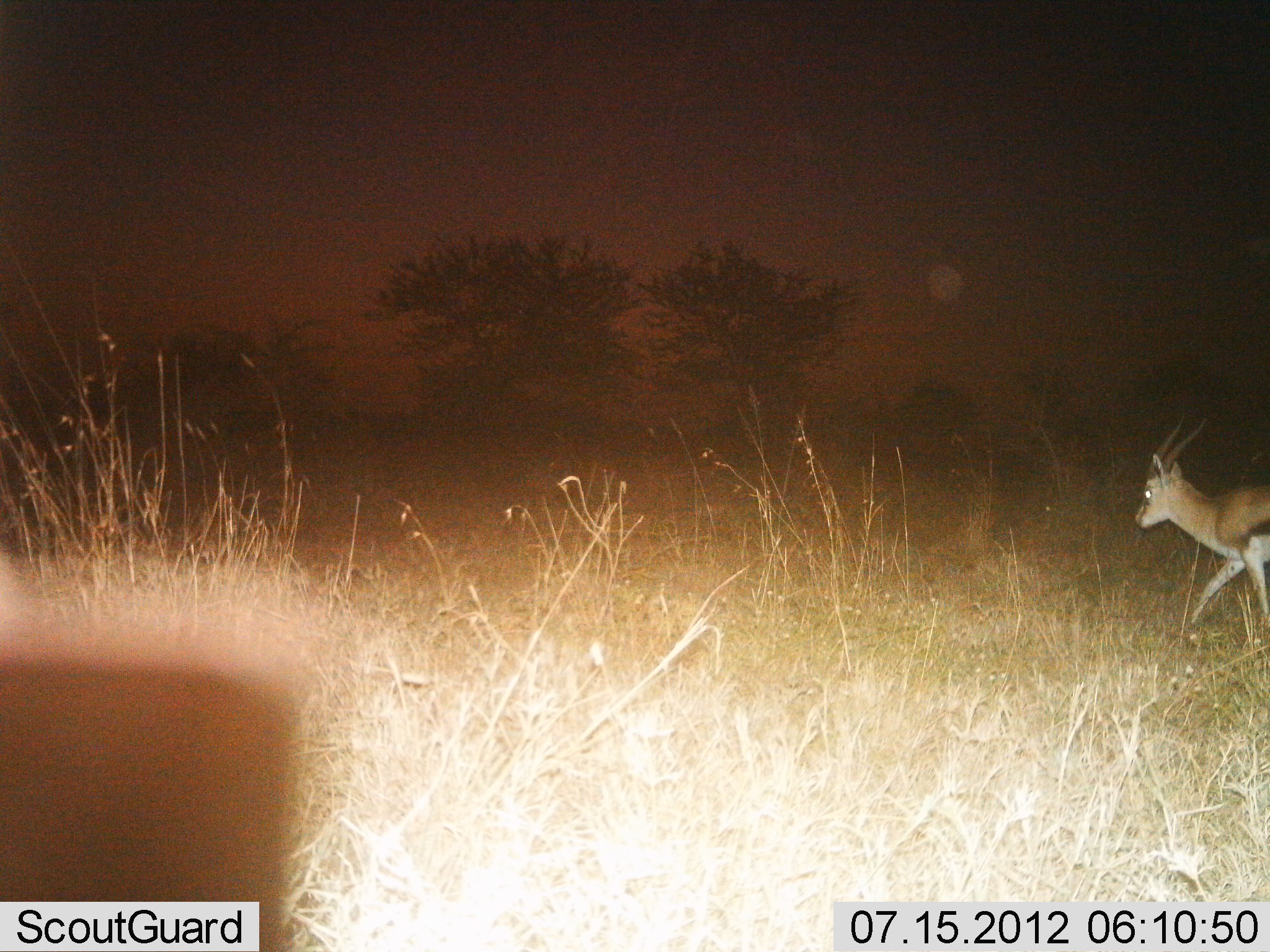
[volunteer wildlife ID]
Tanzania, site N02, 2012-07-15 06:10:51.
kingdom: Animalia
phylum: Chordata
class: Mammalia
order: Artiodactyla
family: Bovidae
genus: Eudorcas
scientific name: Eudorcas thomsonii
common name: thomson's gazelle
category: gazellethomsons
Gazellethomsons (thomson's gazelle) (Eudorcas thomsonii), count 1. Behavior (volunteer vote fractions): standing 0%, resting 0%, moving 100%, interacting 0%. Young present (vote fraction): 0%. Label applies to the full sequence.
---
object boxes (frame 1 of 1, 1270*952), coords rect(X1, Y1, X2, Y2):
animal: rect(0, 637, 303, 951); rect(1133, 417, 1270, 626)